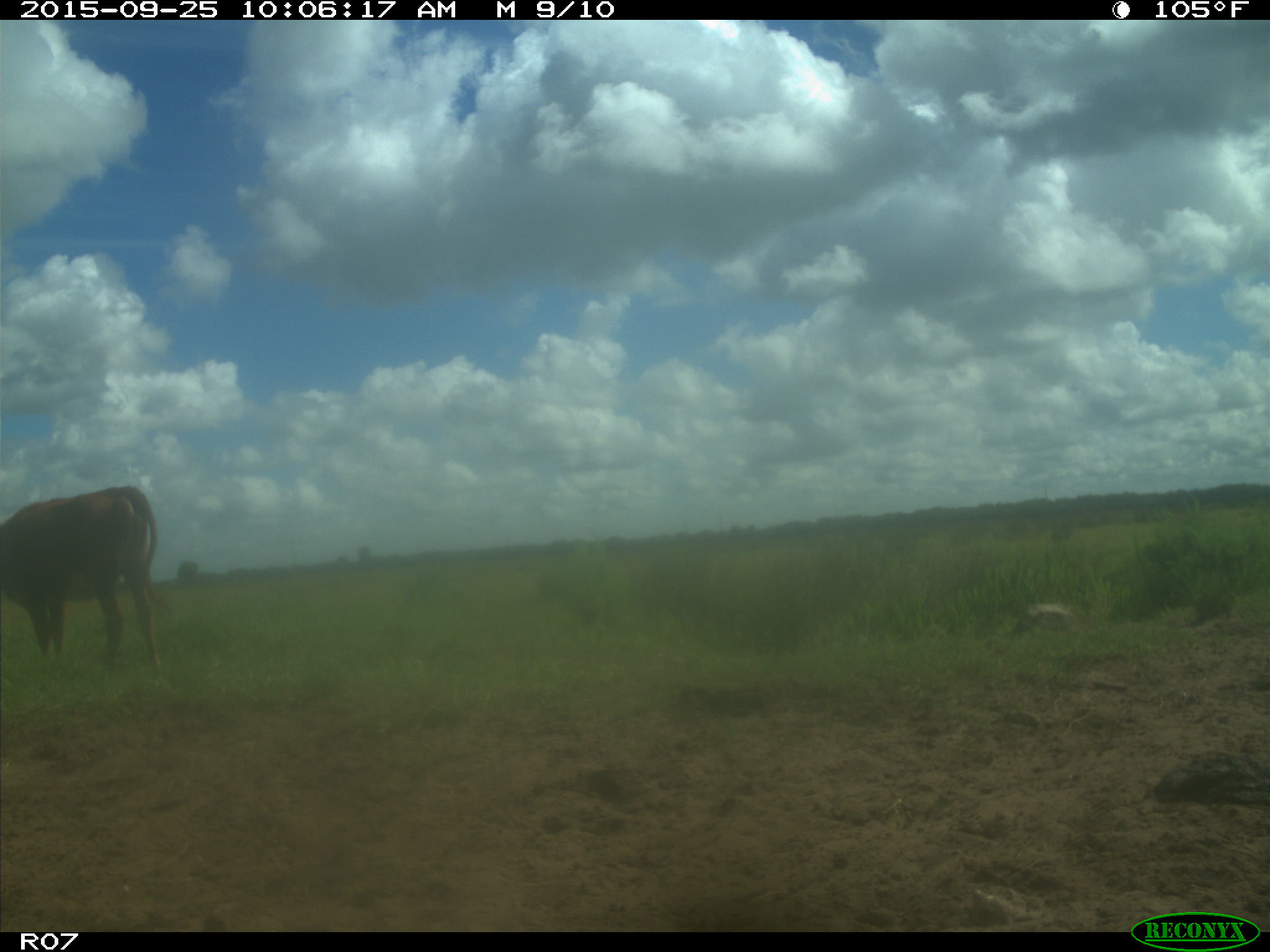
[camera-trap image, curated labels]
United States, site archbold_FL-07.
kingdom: Animalia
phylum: Chordata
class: Mammalia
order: Artiodactyla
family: Bovidae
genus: Bos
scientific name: Bos taurus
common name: domestic cow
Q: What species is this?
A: Bos taurus (domestic cow).